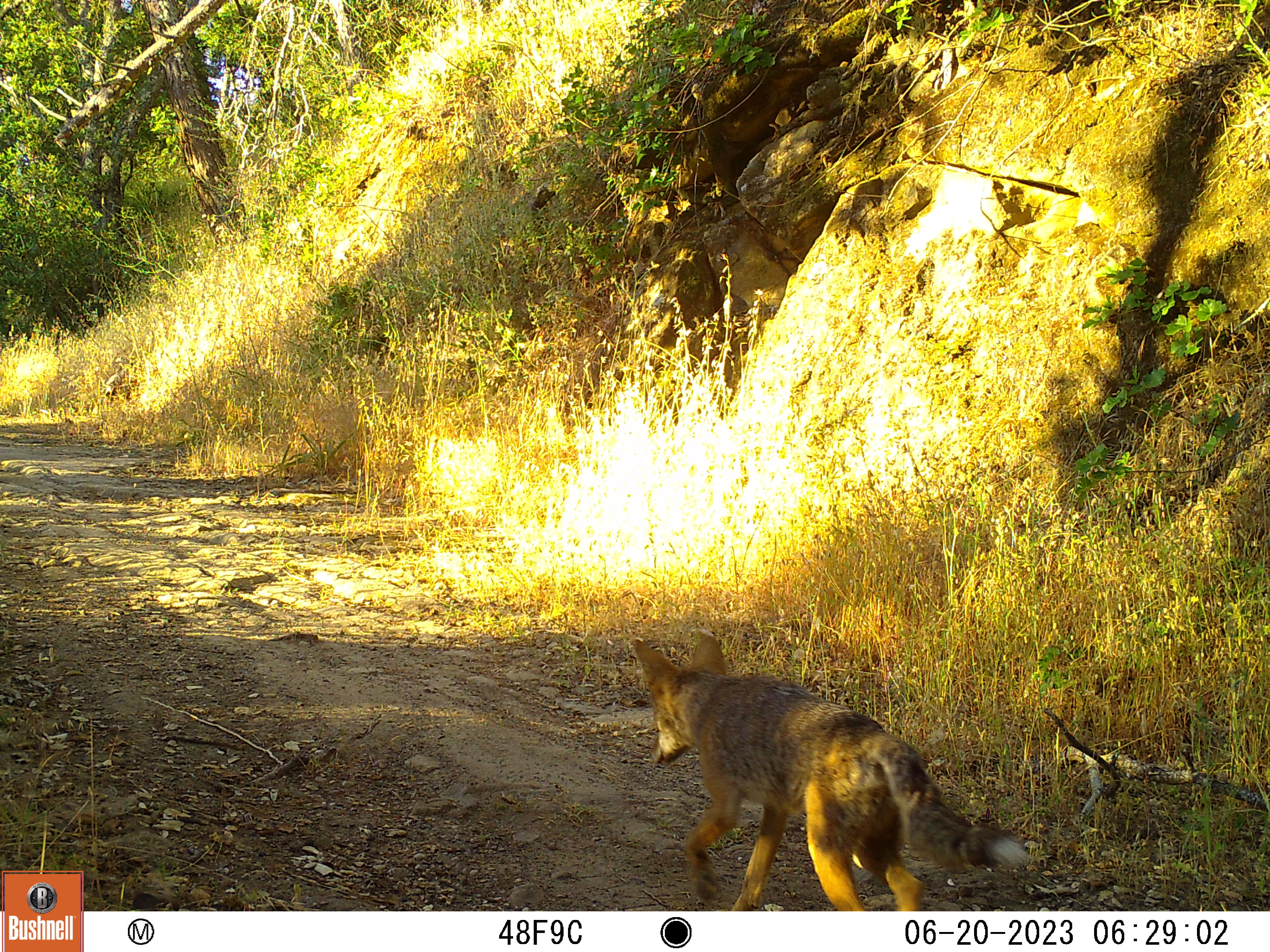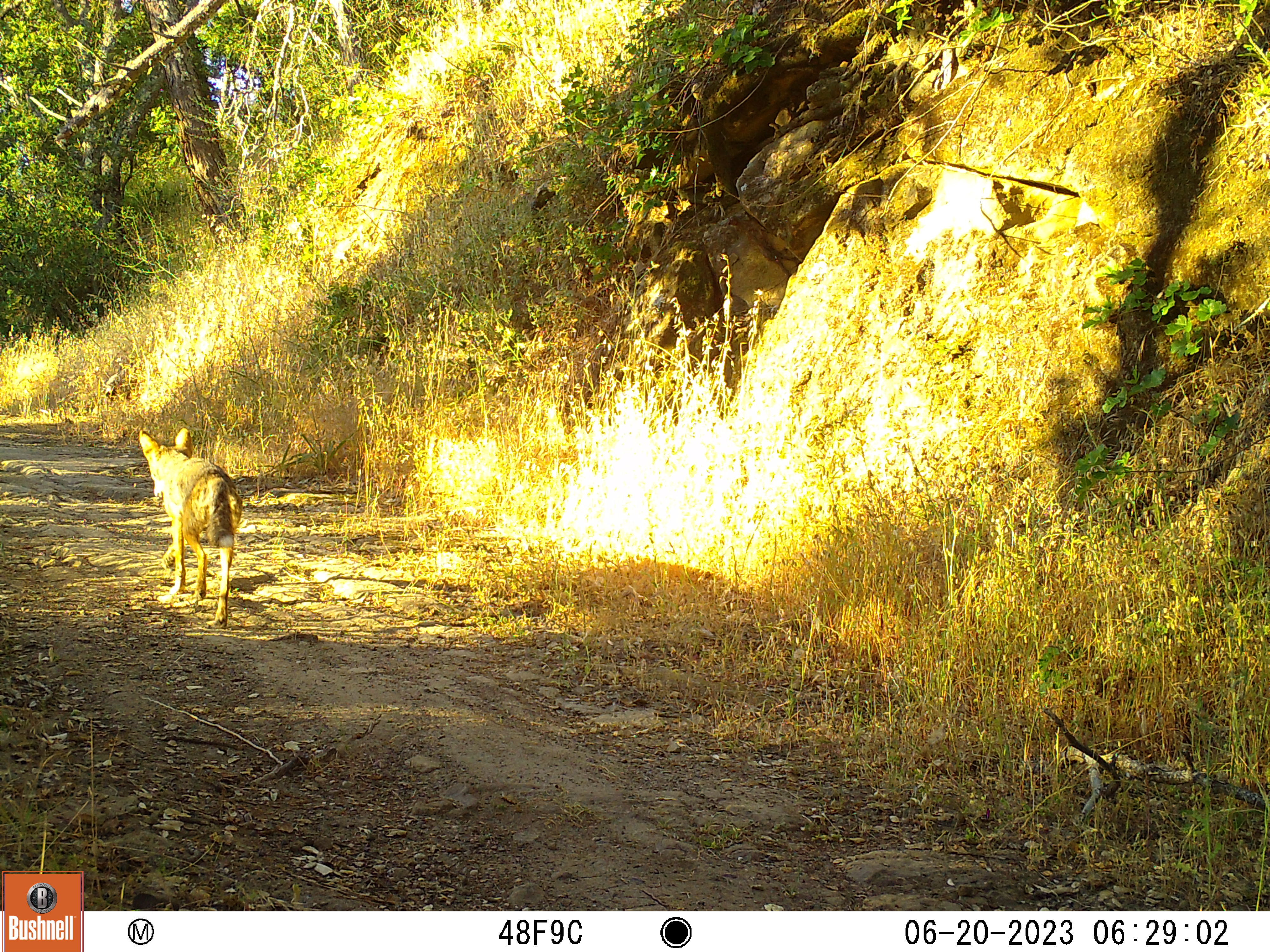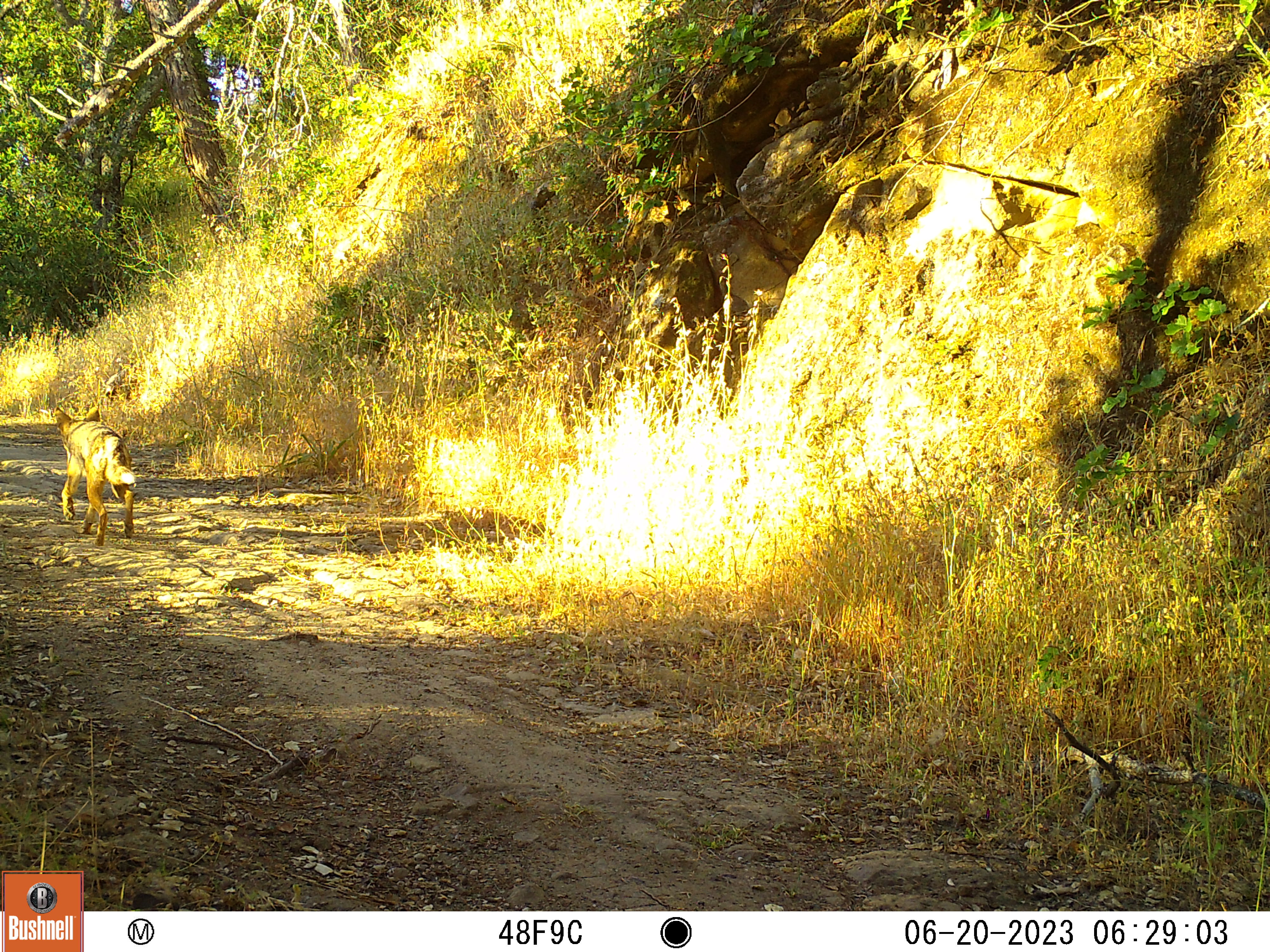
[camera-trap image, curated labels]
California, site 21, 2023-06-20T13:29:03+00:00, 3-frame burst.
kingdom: Animalia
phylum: Chordata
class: Mammalia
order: Carnivora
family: Canidae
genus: Canis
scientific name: Canis latrans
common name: coyote